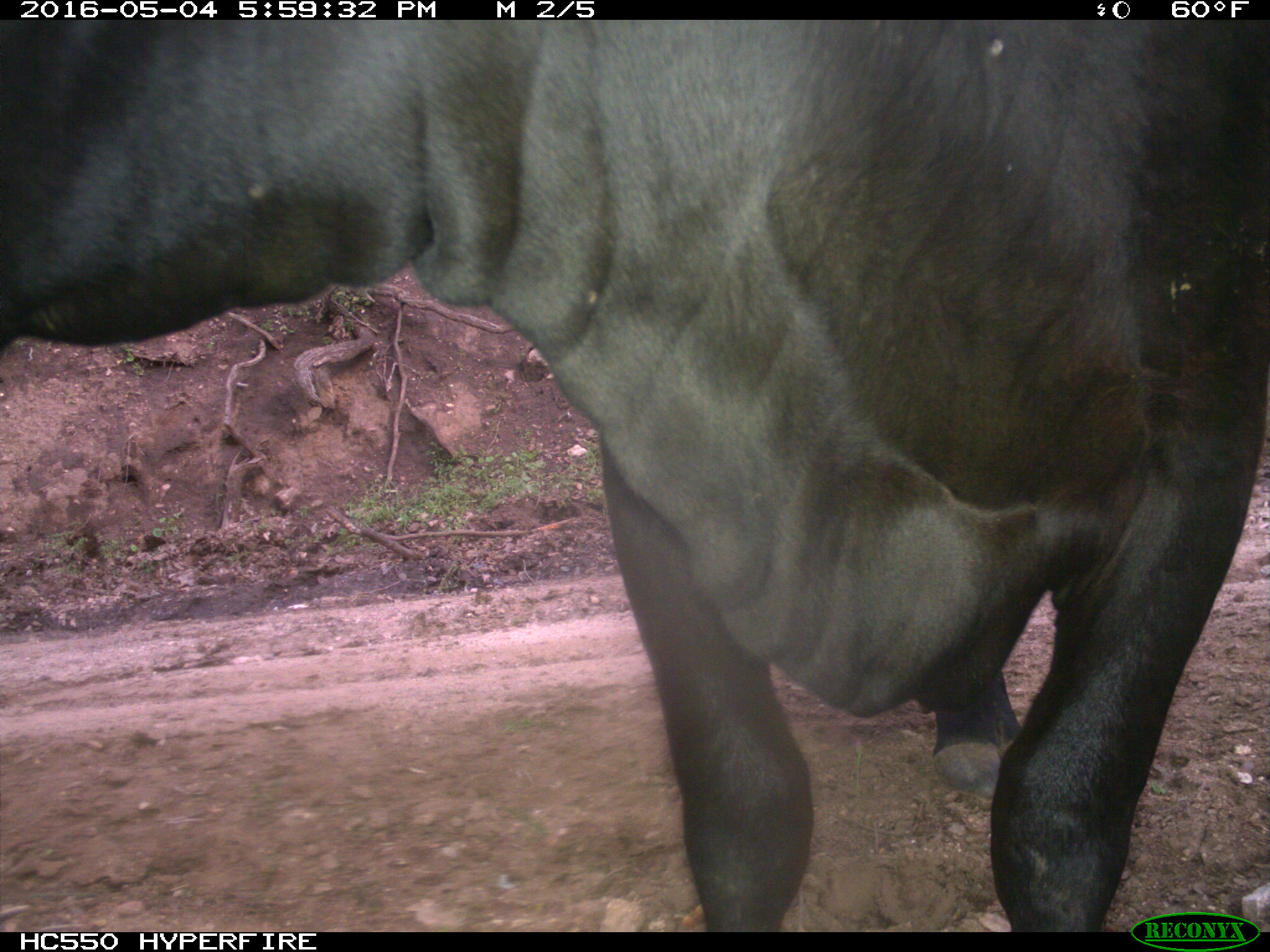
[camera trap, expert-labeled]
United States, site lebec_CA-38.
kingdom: Animalia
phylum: Chordata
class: Mammalia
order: Artiodactyla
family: Bovidae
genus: Bos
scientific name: Bos taurus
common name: domestic cow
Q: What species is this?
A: Bos taurus (domestic cow).